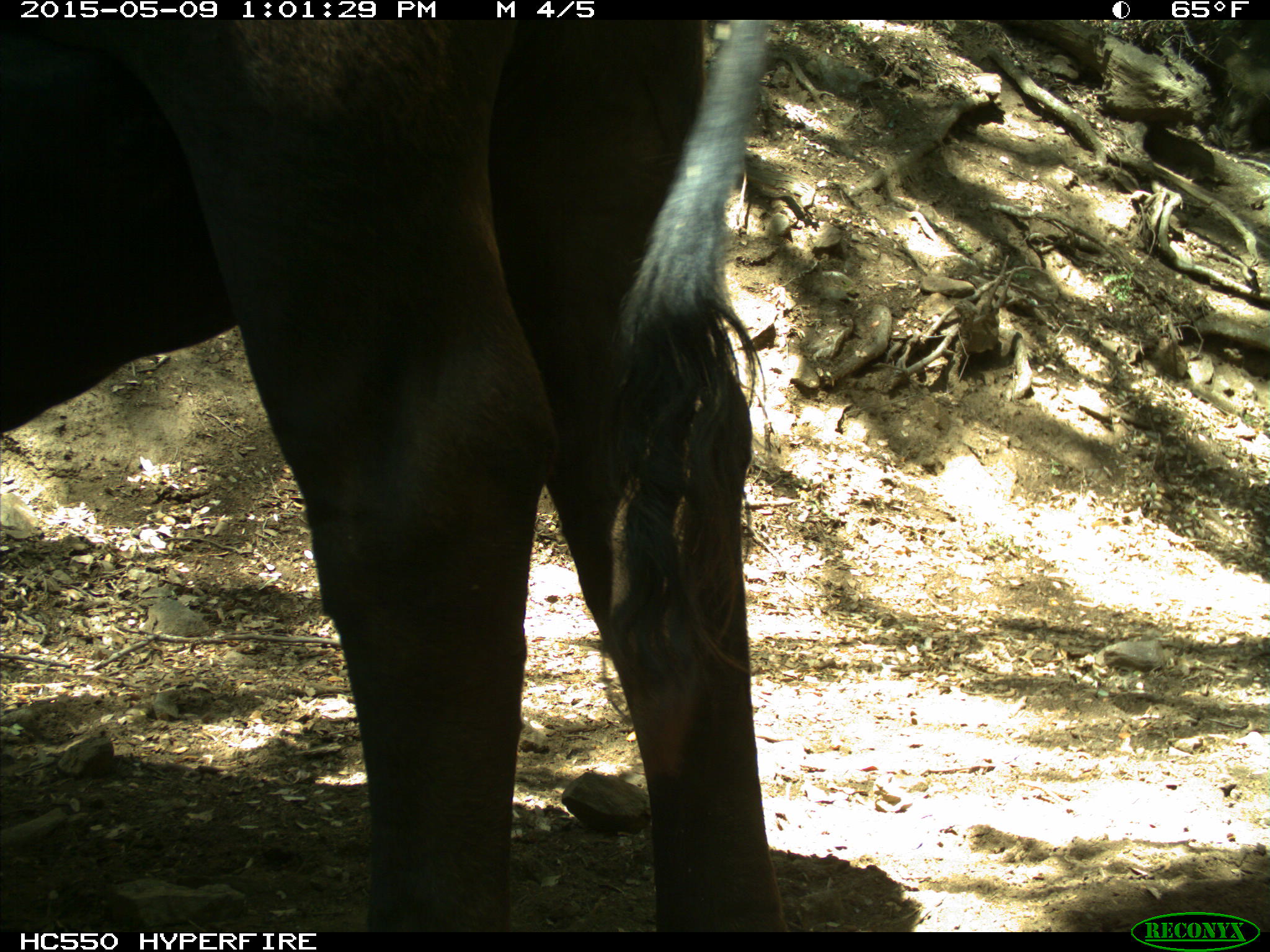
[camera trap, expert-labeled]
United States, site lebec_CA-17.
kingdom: Animalia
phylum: Chordata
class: Mammalia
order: Artiodactyla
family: Bovidae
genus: Bos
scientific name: Bos taurus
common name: domestic cow